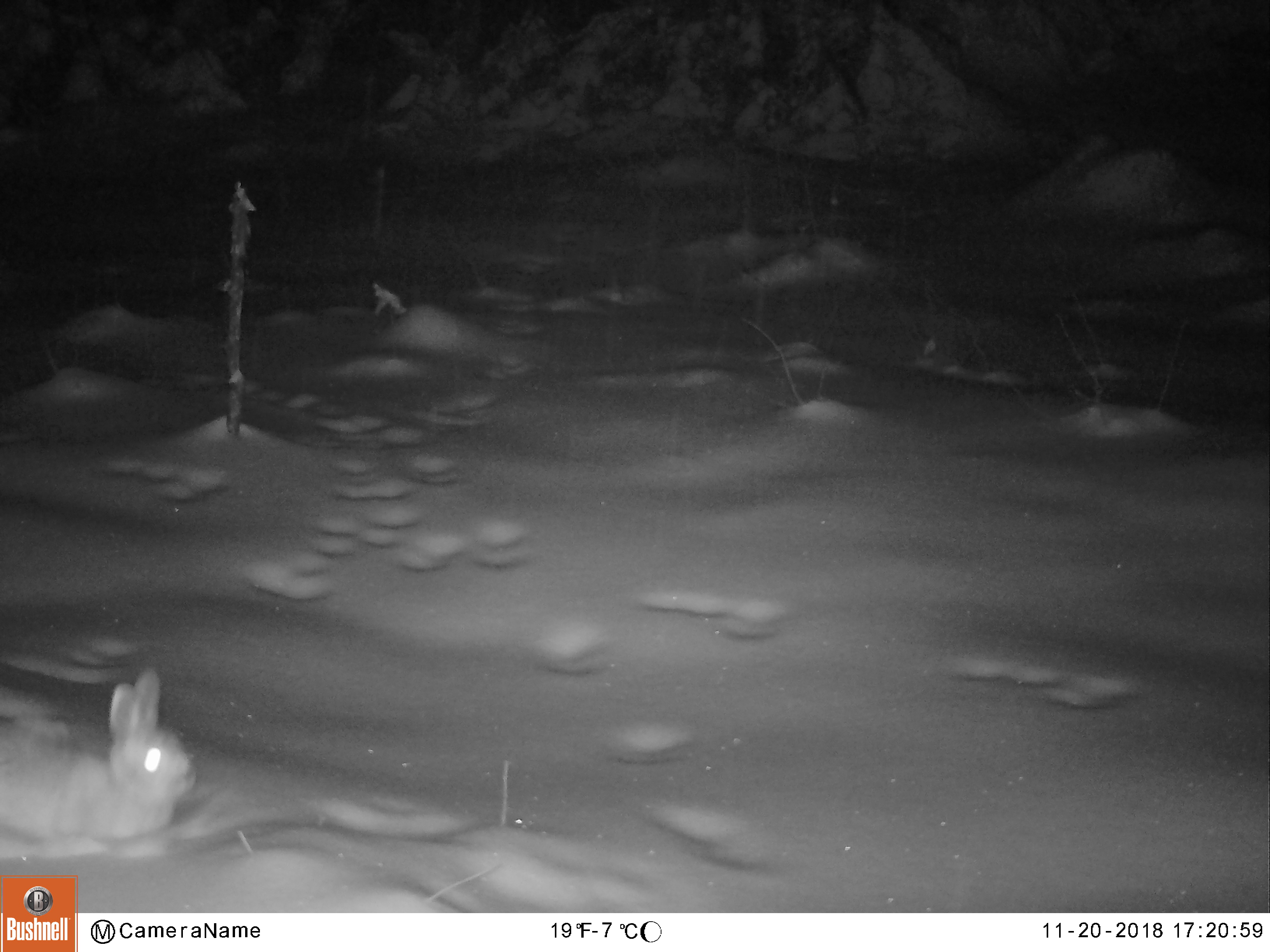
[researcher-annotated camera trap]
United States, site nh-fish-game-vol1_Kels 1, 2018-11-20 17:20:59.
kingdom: Animalia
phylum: Chordata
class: Mammalia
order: Lagomorpha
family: Leporidae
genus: Lepus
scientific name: Lepus americanus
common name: snowshoe hare